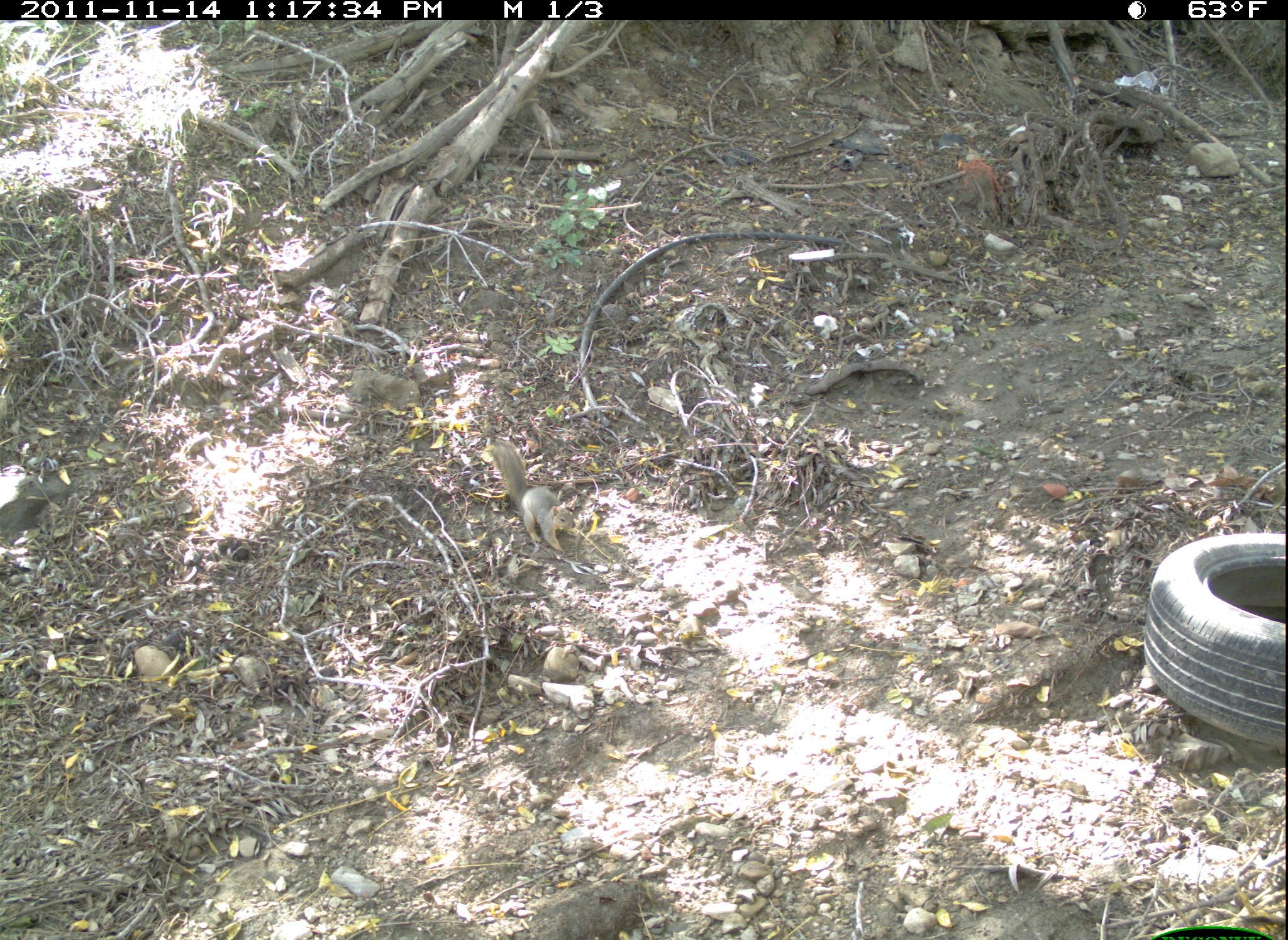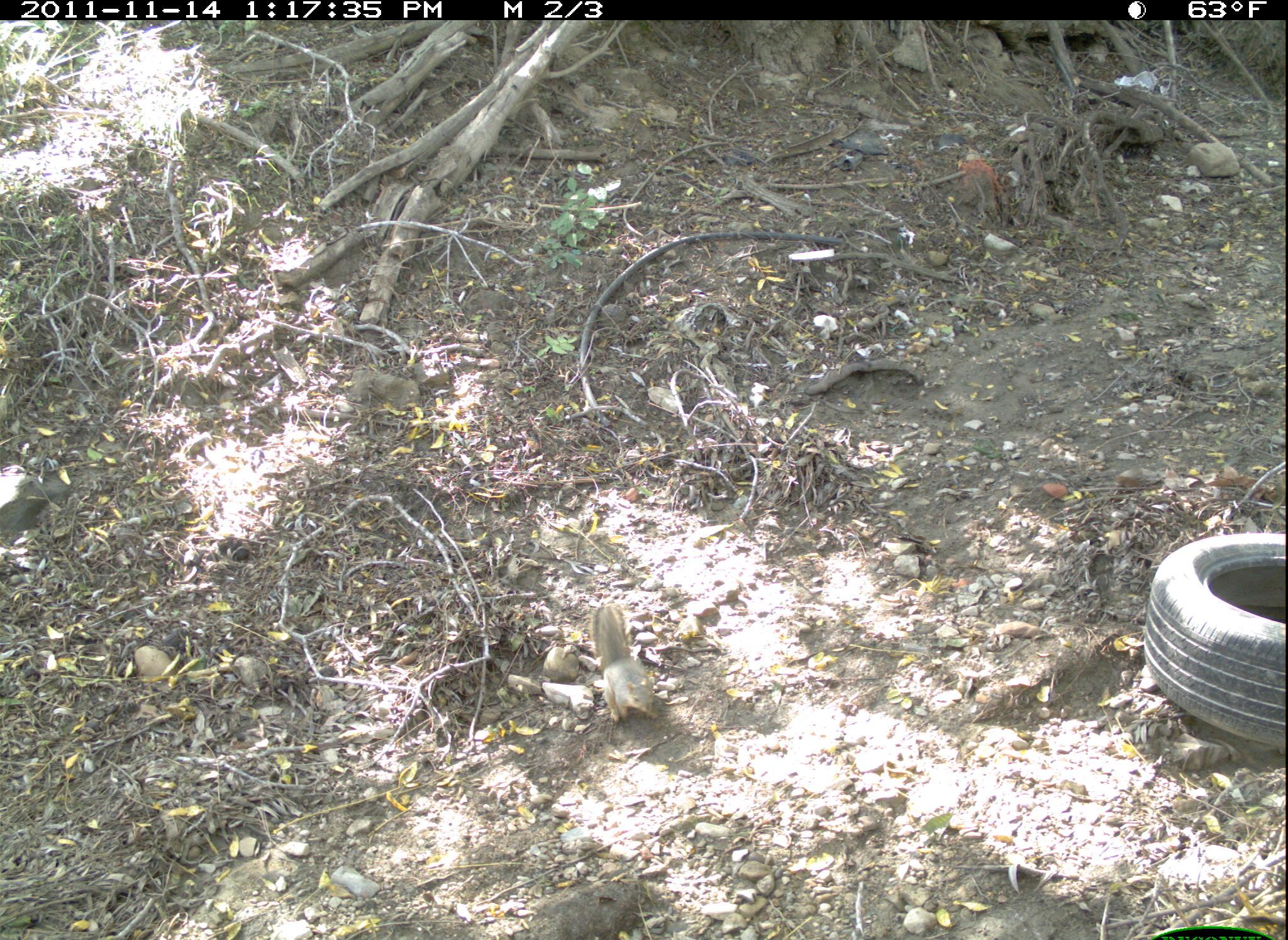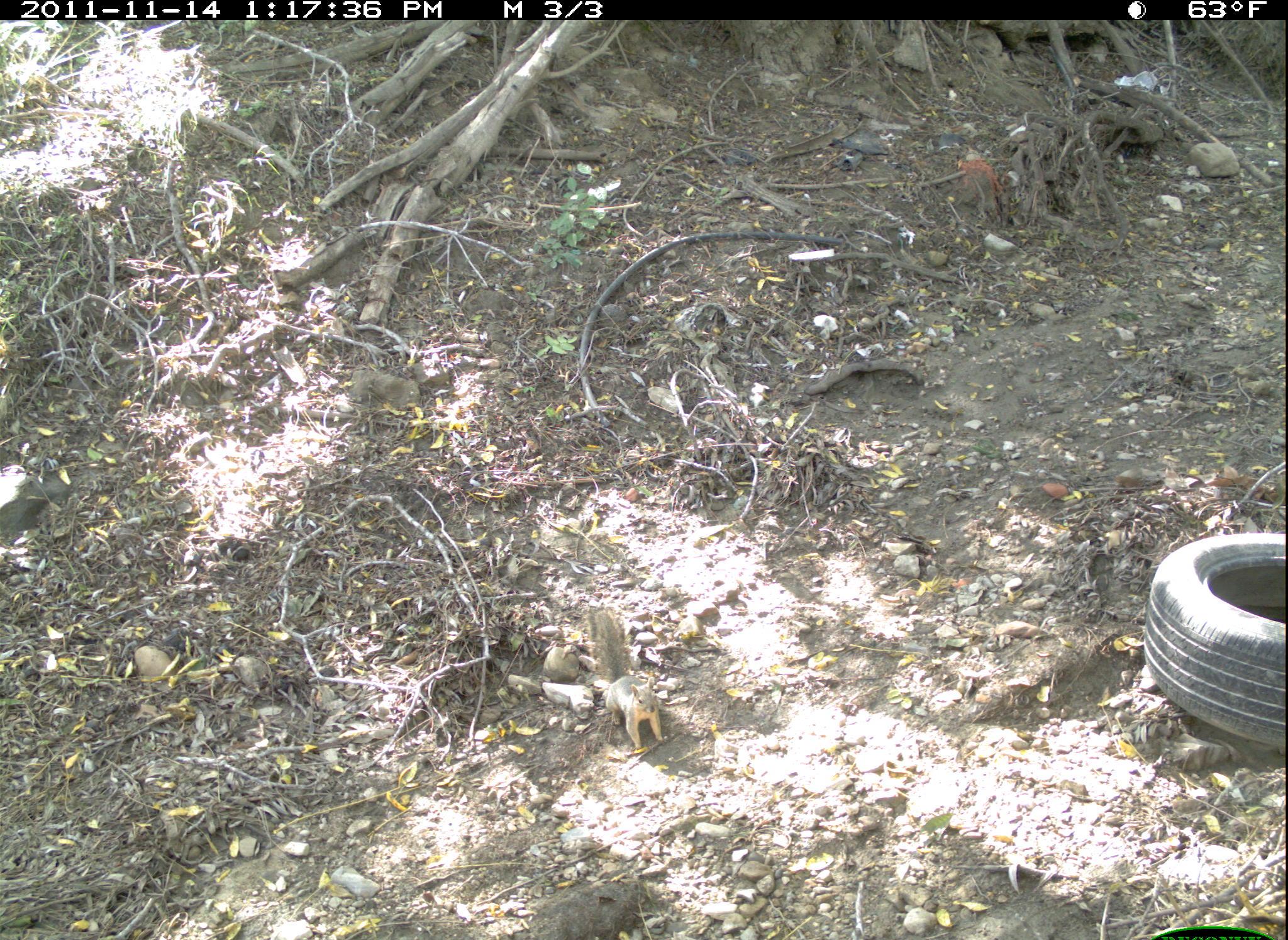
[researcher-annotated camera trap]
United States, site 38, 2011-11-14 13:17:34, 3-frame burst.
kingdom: Animalia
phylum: Chordata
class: Mammalia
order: Rodentia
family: Sciuridae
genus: Sciurus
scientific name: Sciurus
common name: squirrel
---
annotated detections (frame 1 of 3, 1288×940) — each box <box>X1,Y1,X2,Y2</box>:
squirrel: <box>485,434,580,557</box>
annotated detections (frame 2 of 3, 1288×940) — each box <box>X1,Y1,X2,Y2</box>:
squirrel: <box>570,581,673,730</box>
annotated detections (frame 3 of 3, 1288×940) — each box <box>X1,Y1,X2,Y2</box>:
squirrel: <box>572,601,684,760</box>